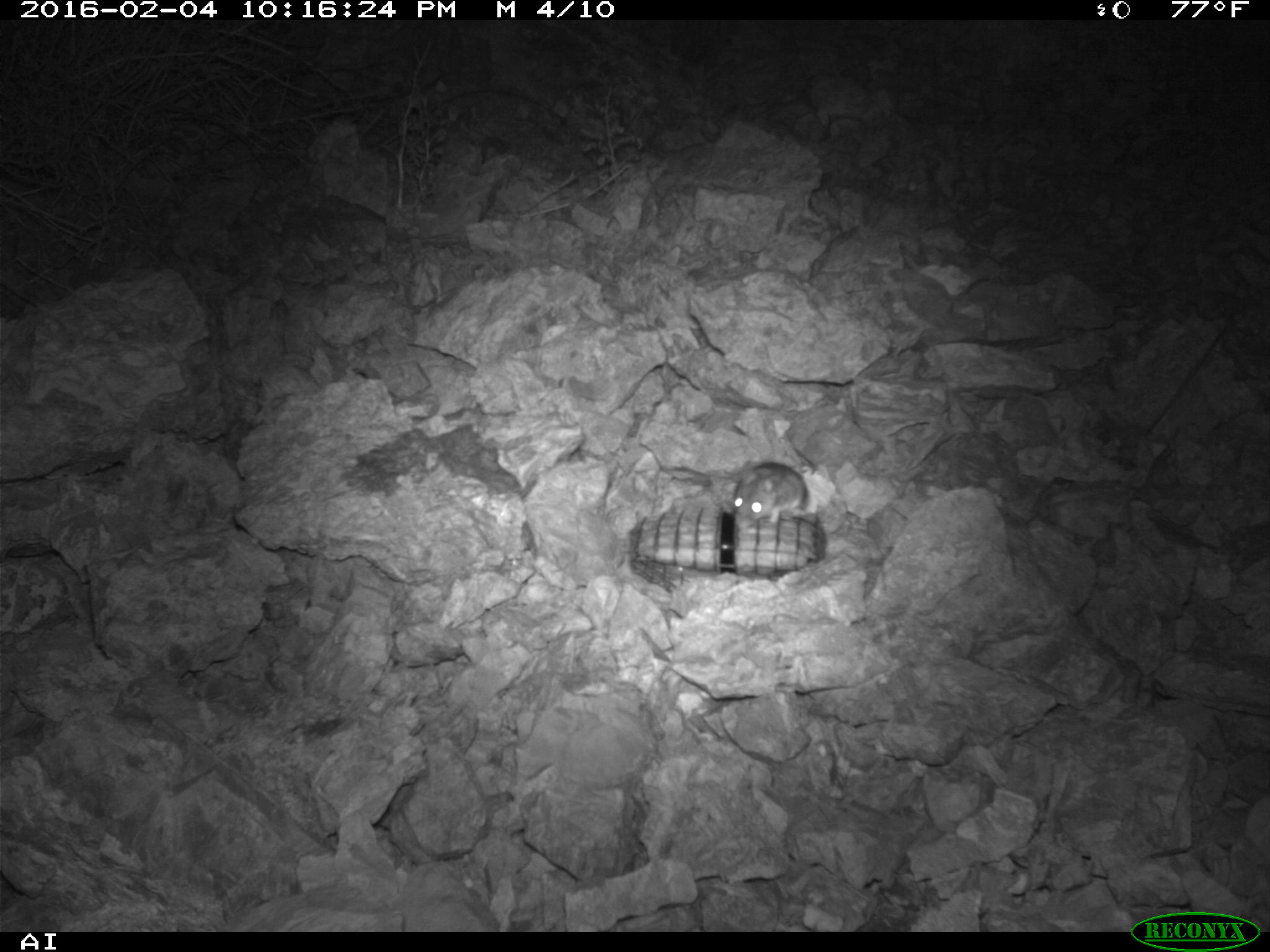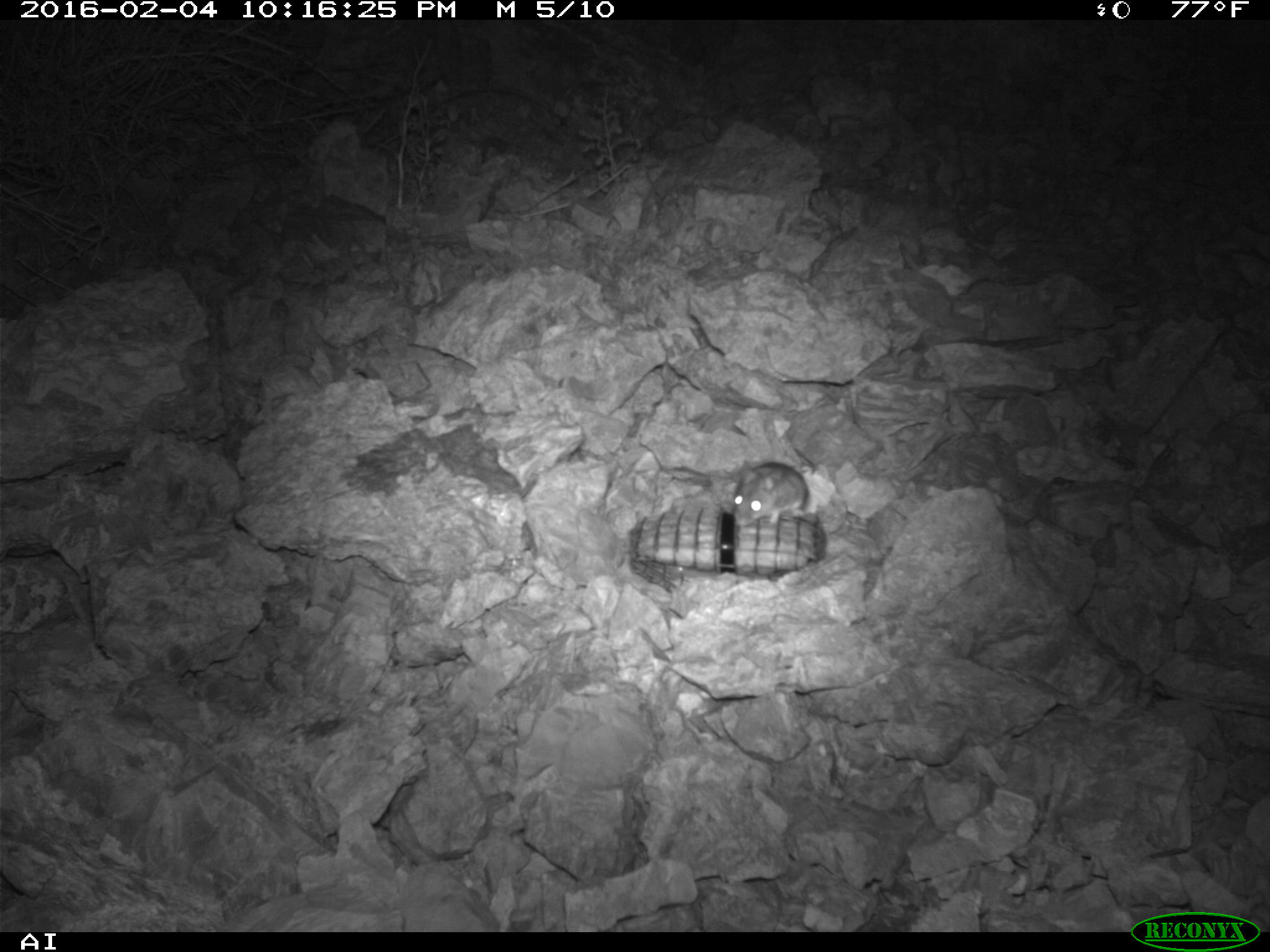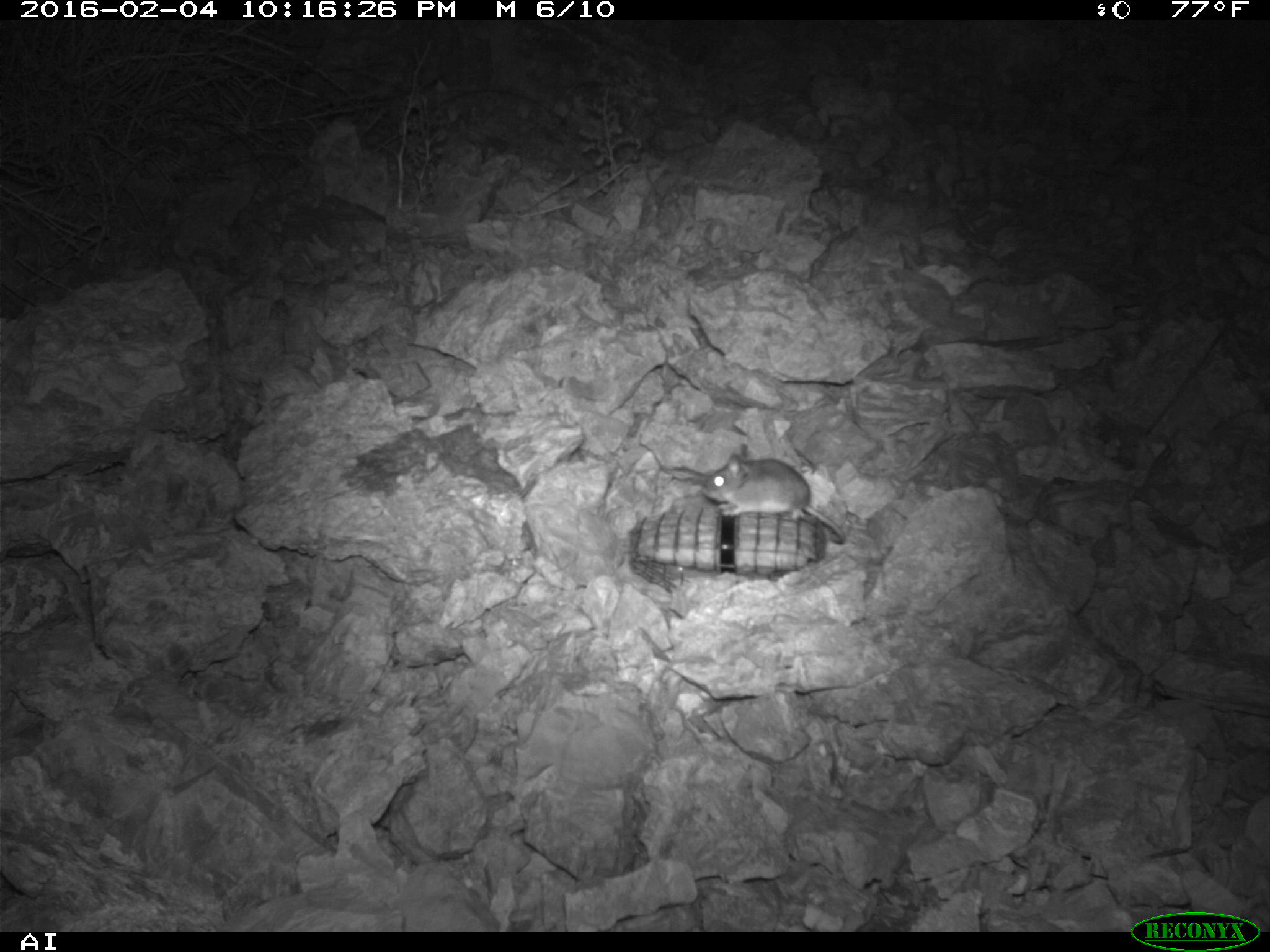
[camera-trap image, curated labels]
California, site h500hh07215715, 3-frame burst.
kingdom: Animalia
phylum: Chordata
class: Mammalia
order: Rodentia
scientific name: Rodentia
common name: rodent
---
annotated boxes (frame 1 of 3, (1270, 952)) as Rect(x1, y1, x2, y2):
rodent: Rect(733, 462, 807, 527)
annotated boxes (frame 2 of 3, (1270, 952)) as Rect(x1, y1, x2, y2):
rodent: Rect(731, 459, 811, 525)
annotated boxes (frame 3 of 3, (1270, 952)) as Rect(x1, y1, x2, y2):
rodent: Rect(699, 452, 845, 543)